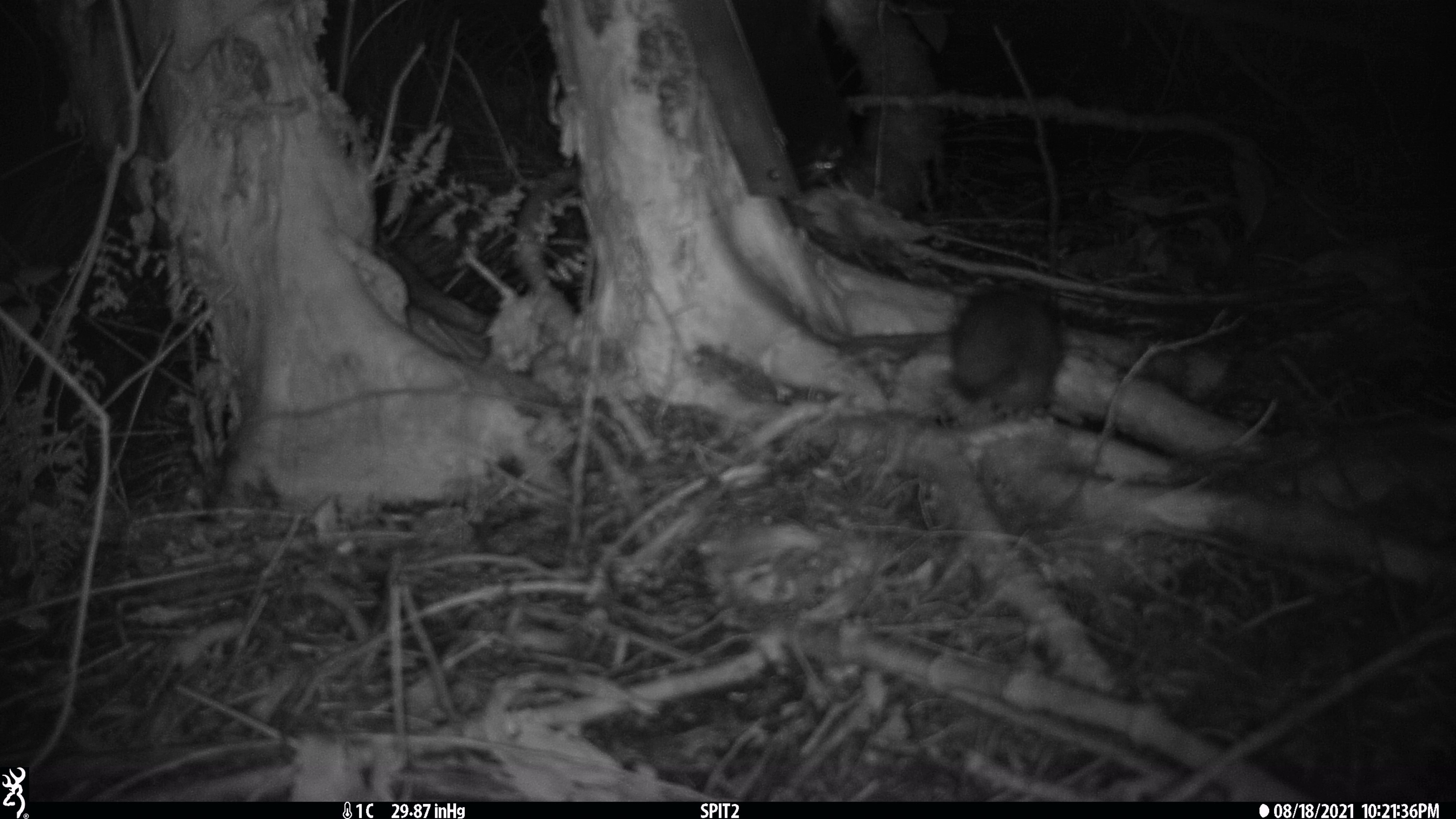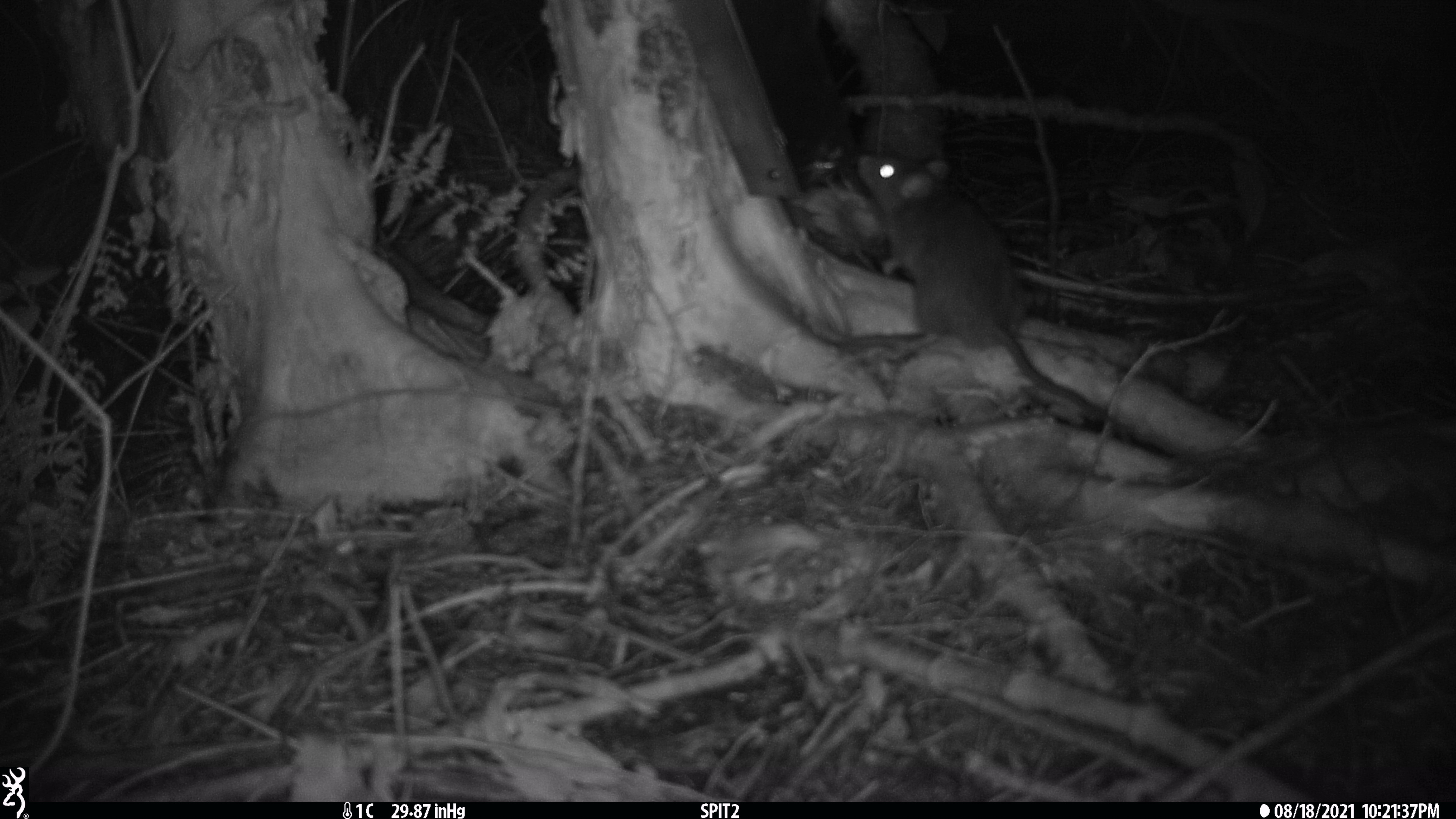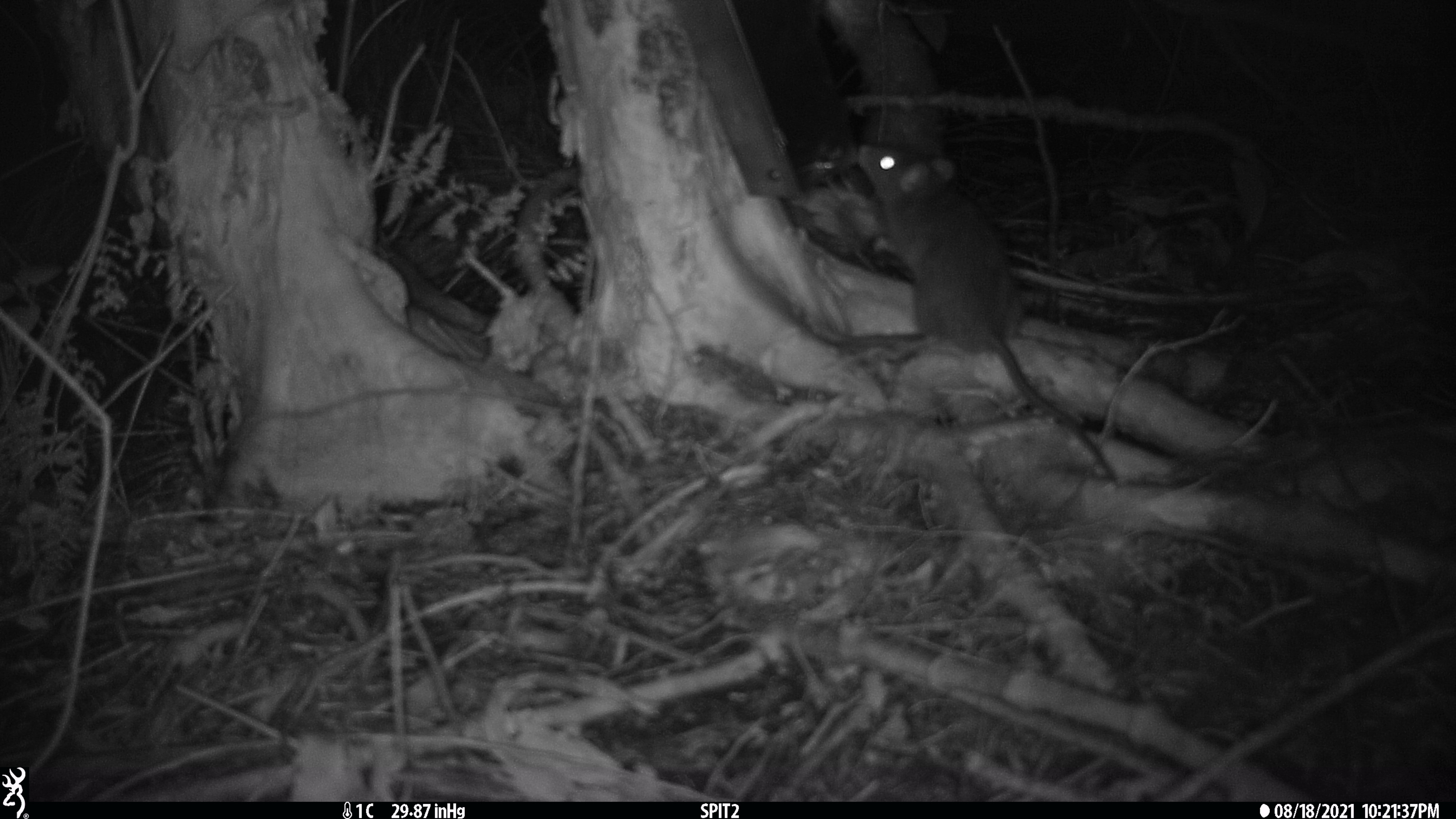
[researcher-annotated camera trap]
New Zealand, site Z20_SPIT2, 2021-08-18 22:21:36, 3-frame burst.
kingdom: Animalia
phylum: Chordata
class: Mammalia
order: Rodentia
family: Muridae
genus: Rattus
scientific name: Rattus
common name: rat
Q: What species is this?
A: Rat (Rattus).